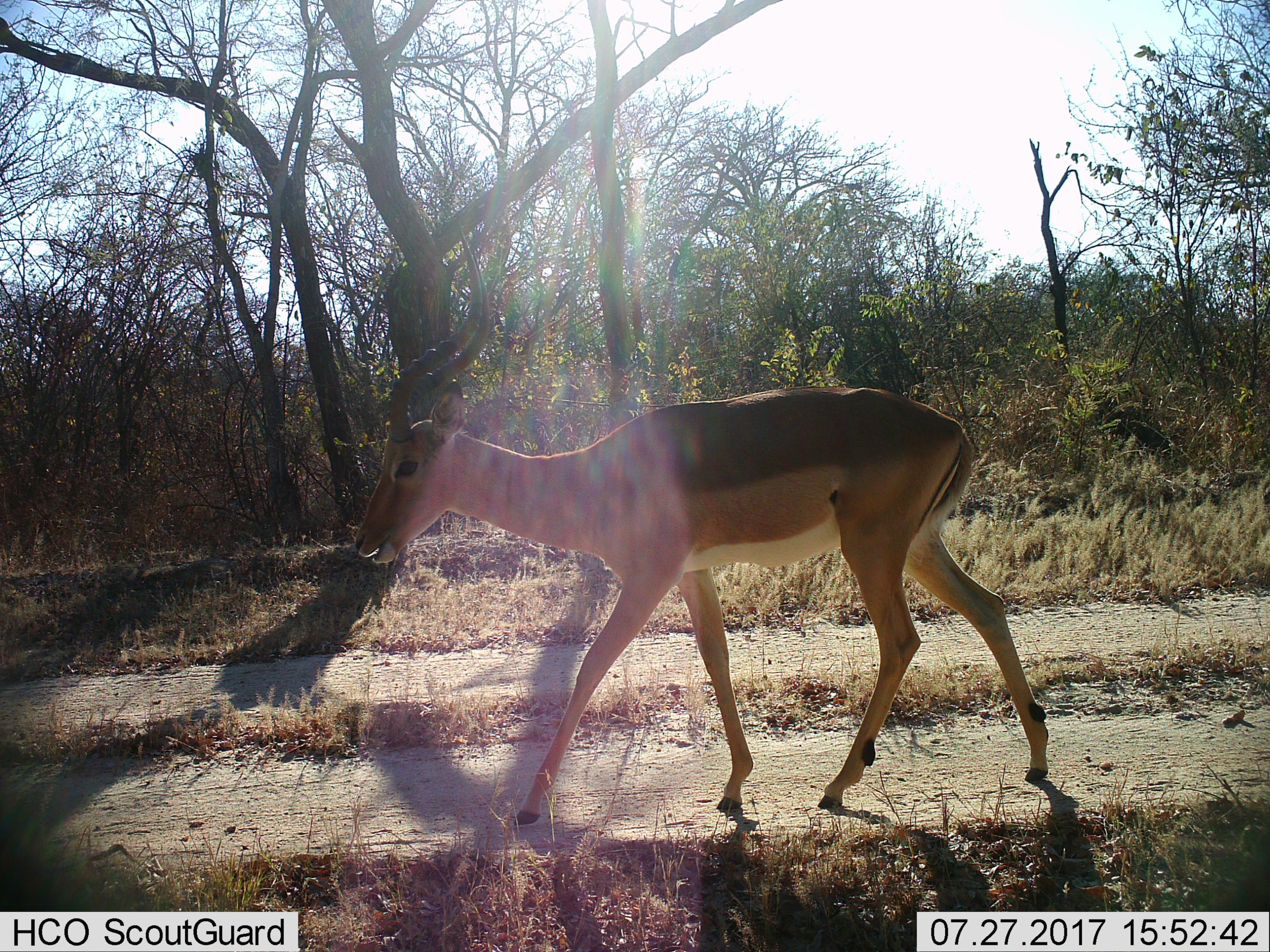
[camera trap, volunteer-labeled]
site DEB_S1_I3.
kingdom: Animalia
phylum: Chordata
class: Mammalia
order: Artiodactyla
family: Bovidae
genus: Aepyceros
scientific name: Aepyceros melampus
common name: impala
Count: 1.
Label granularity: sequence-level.